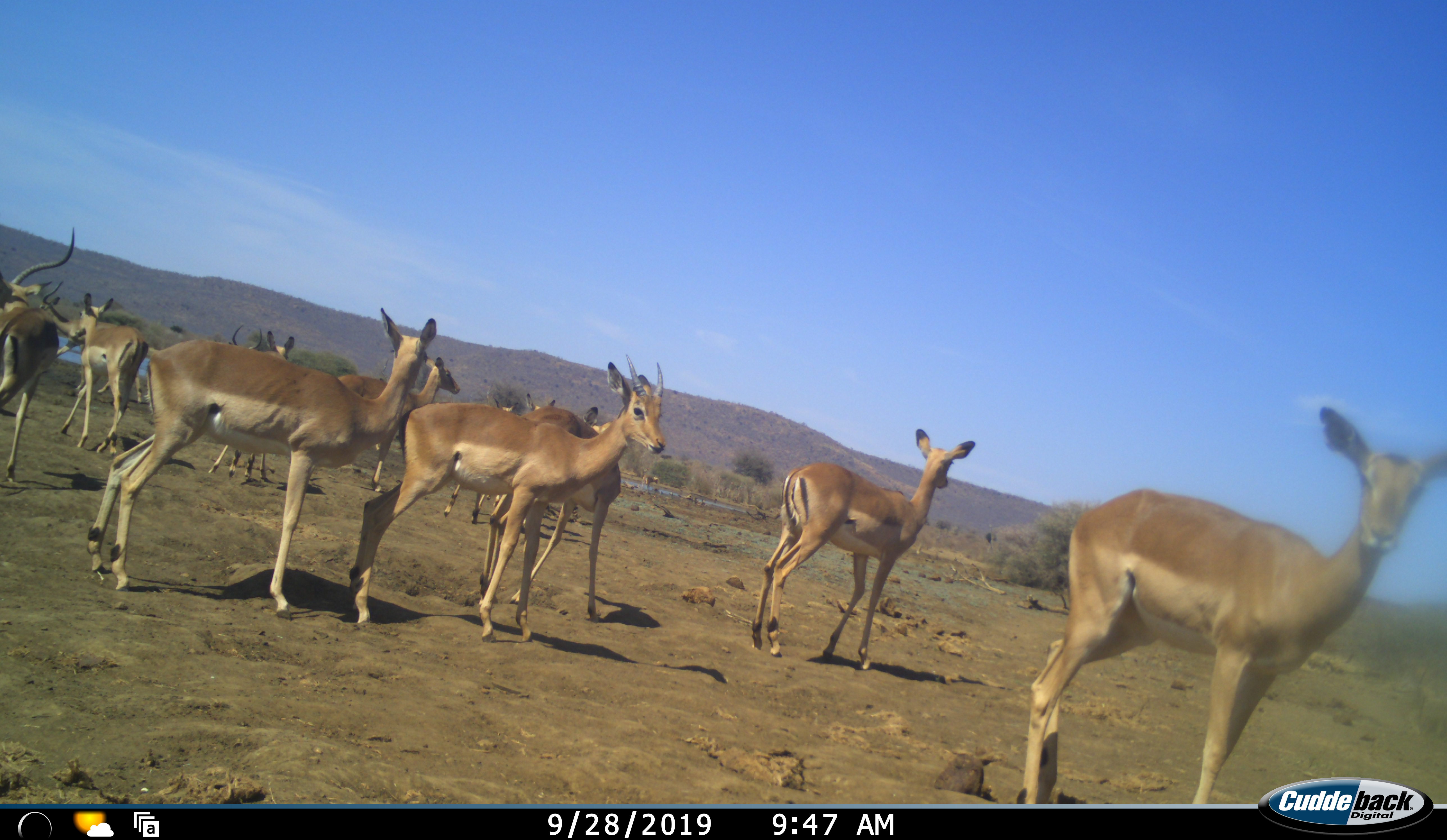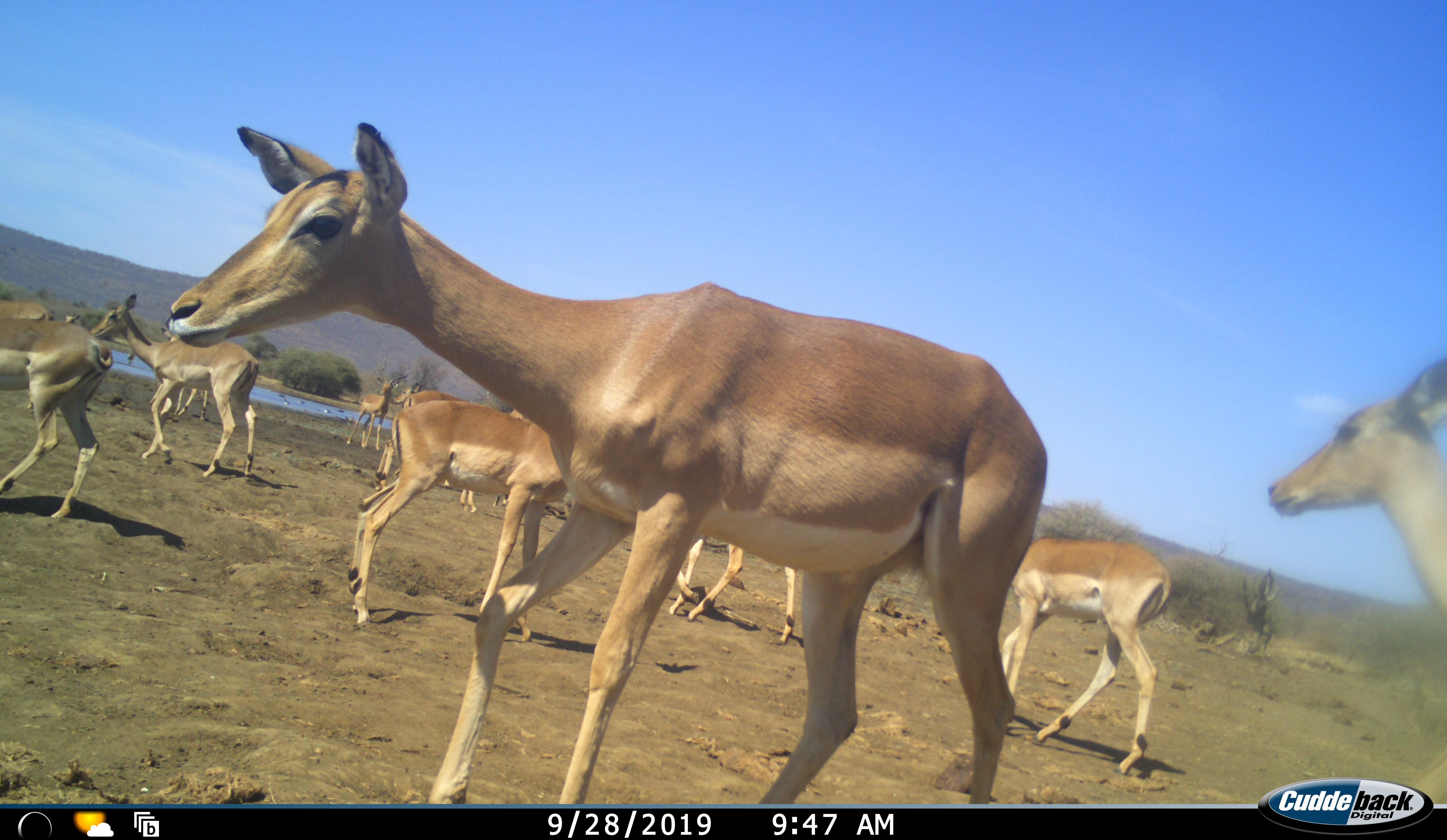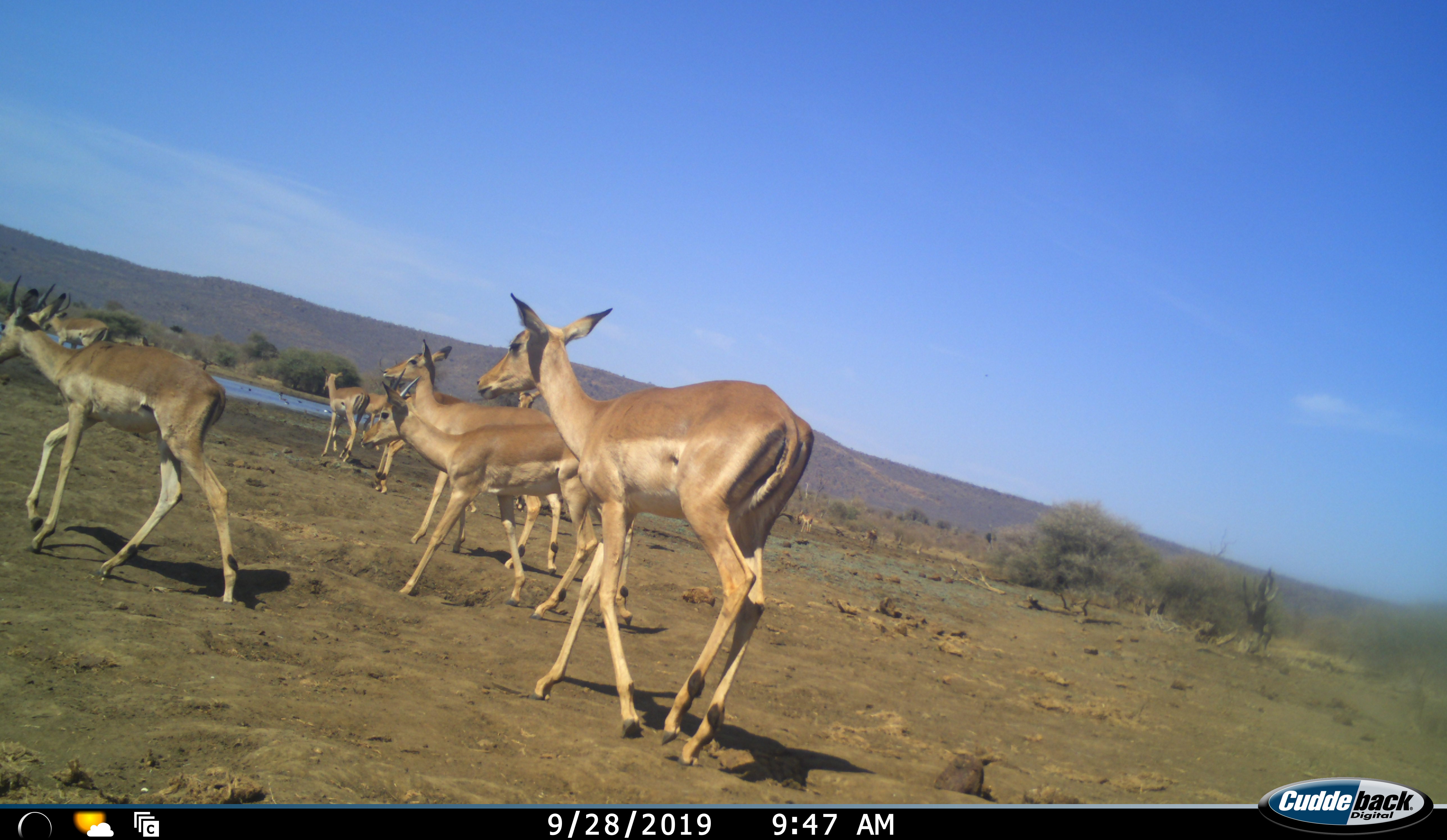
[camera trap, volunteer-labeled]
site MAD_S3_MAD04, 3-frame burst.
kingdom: Animalia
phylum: Chordata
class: Mammalia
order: Artiodactyla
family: Bovidae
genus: Aepyceros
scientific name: Aepyceros melampus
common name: impala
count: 11-50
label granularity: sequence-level